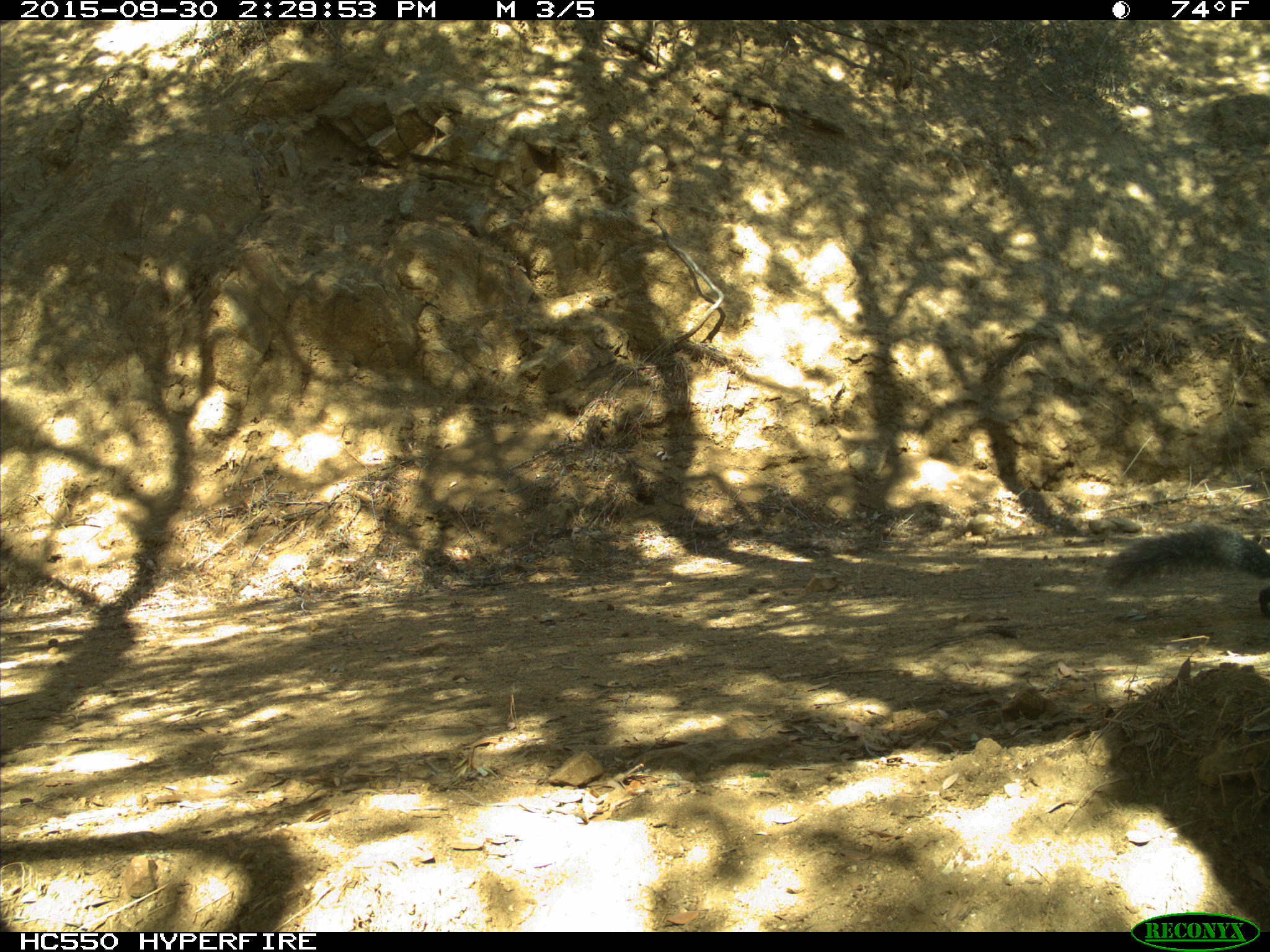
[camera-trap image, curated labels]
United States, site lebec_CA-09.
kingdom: Animalia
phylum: Chordata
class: Mammalia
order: Rodentia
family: Sciuridae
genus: Sciurus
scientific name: Sciurus carolinensis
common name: eastern gray squirrel